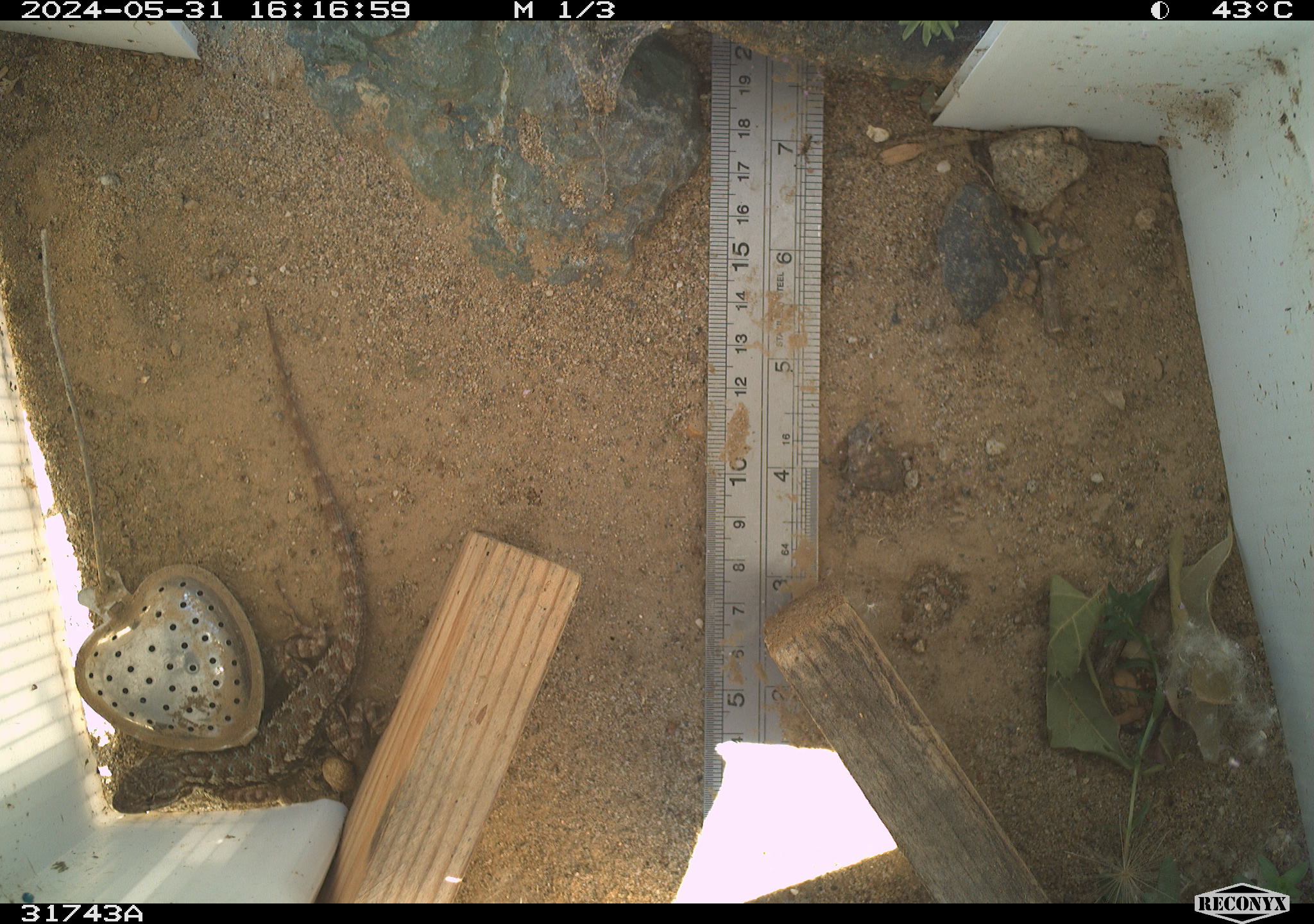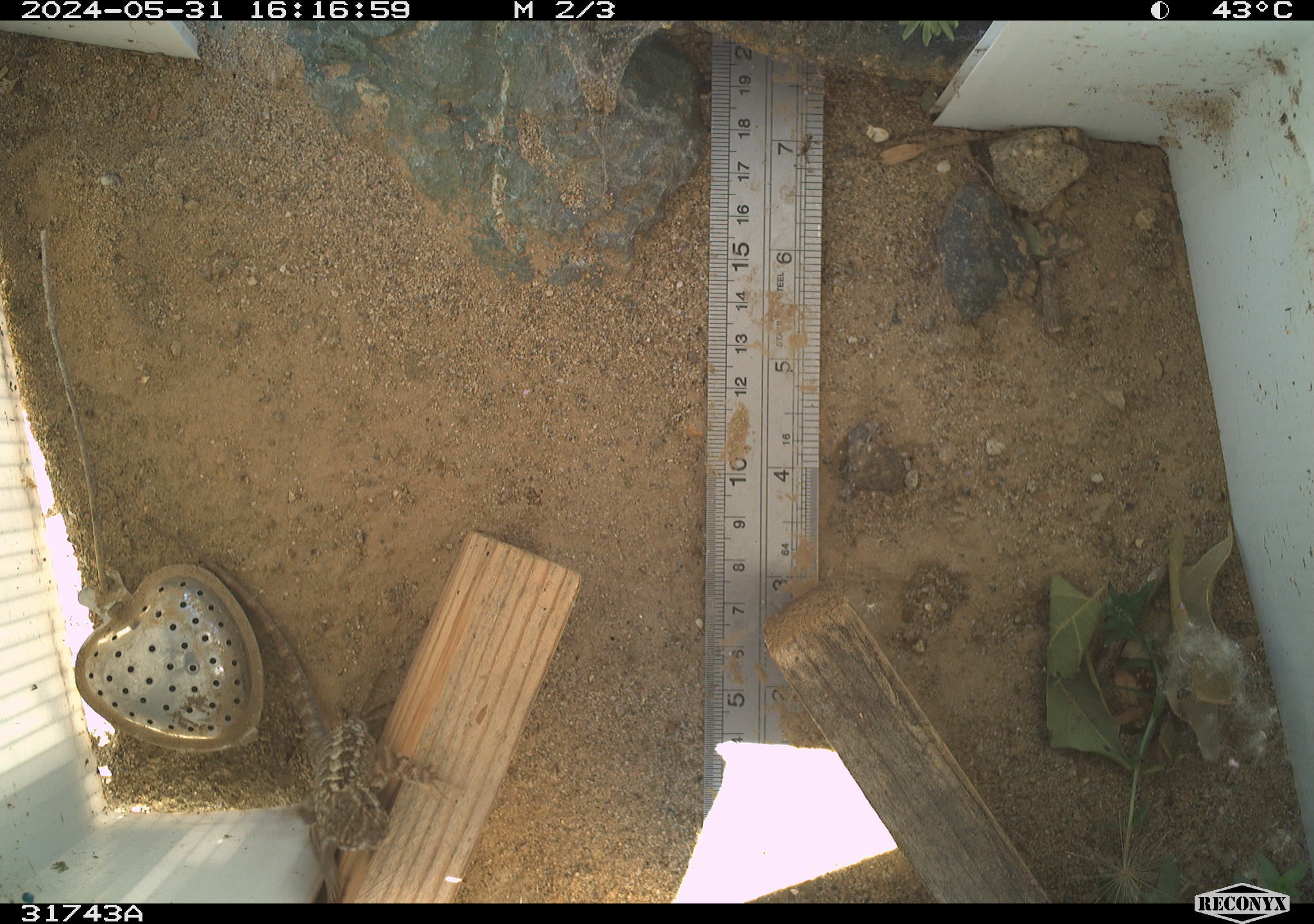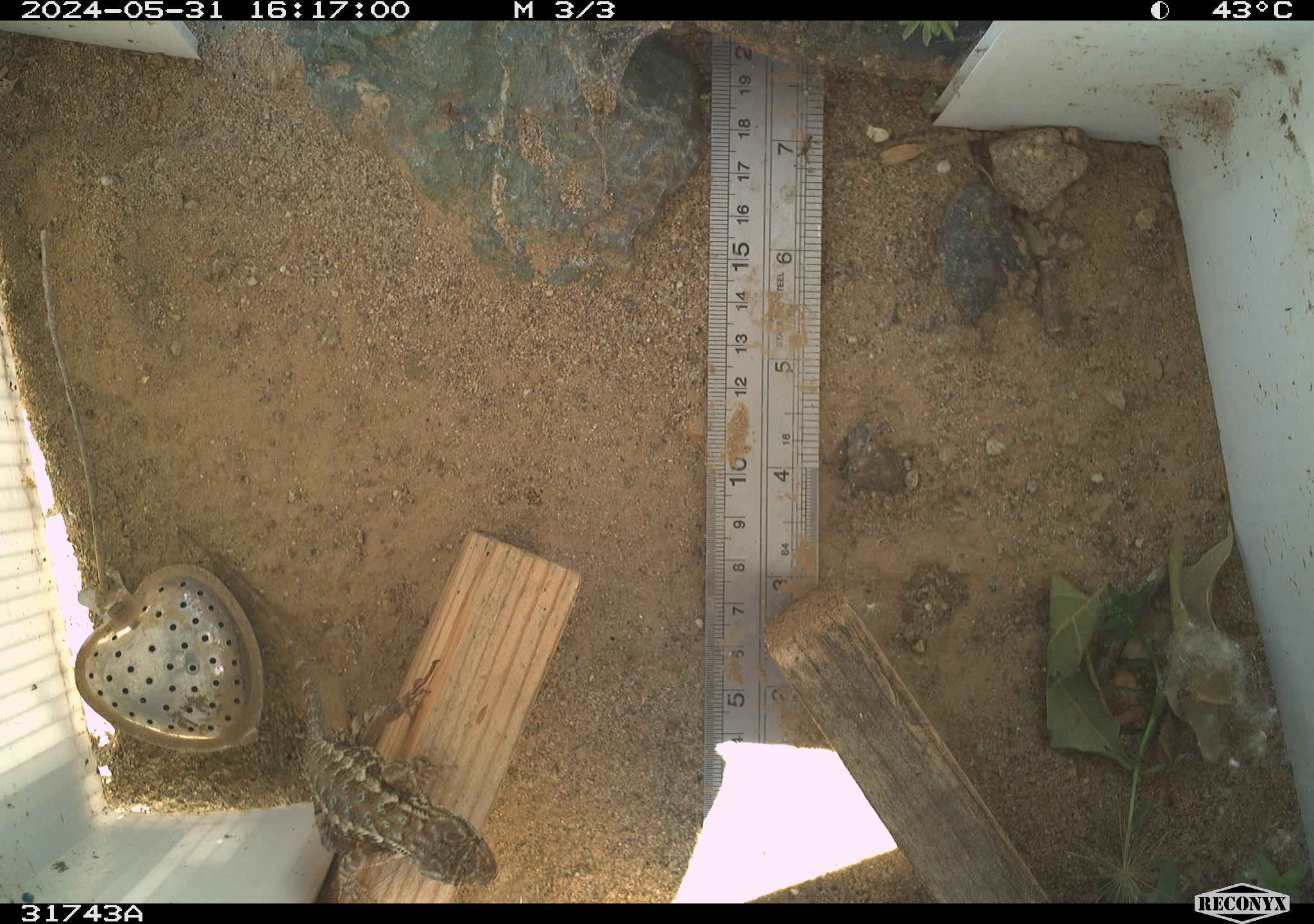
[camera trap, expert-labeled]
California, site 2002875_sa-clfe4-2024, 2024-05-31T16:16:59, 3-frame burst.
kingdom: Animalia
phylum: Chordata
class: Reptilia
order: Squamata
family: Phrynosomatidae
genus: Sceloporus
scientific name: Sceloporus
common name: spiny lizards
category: sceloporus species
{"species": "sceloporus species (spiny lizards) (Sceloporus)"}